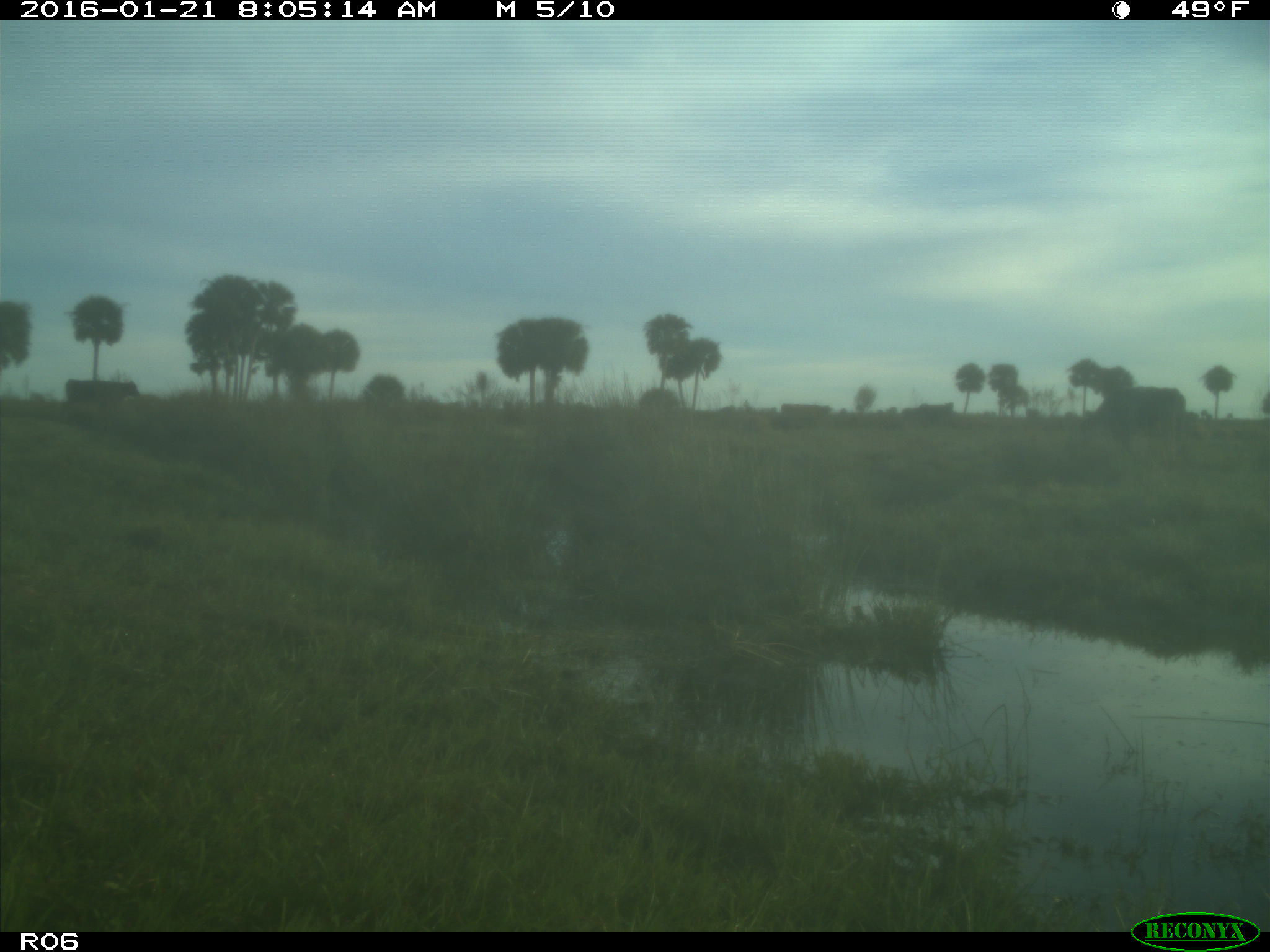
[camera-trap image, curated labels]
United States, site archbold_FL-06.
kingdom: Animalia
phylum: Chordata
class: Mammalia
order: Artiodactyla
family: Bovidae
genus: Bos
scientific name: Bos taurus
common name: domestic cow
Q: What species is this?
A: Bos taurus (domestic cow).